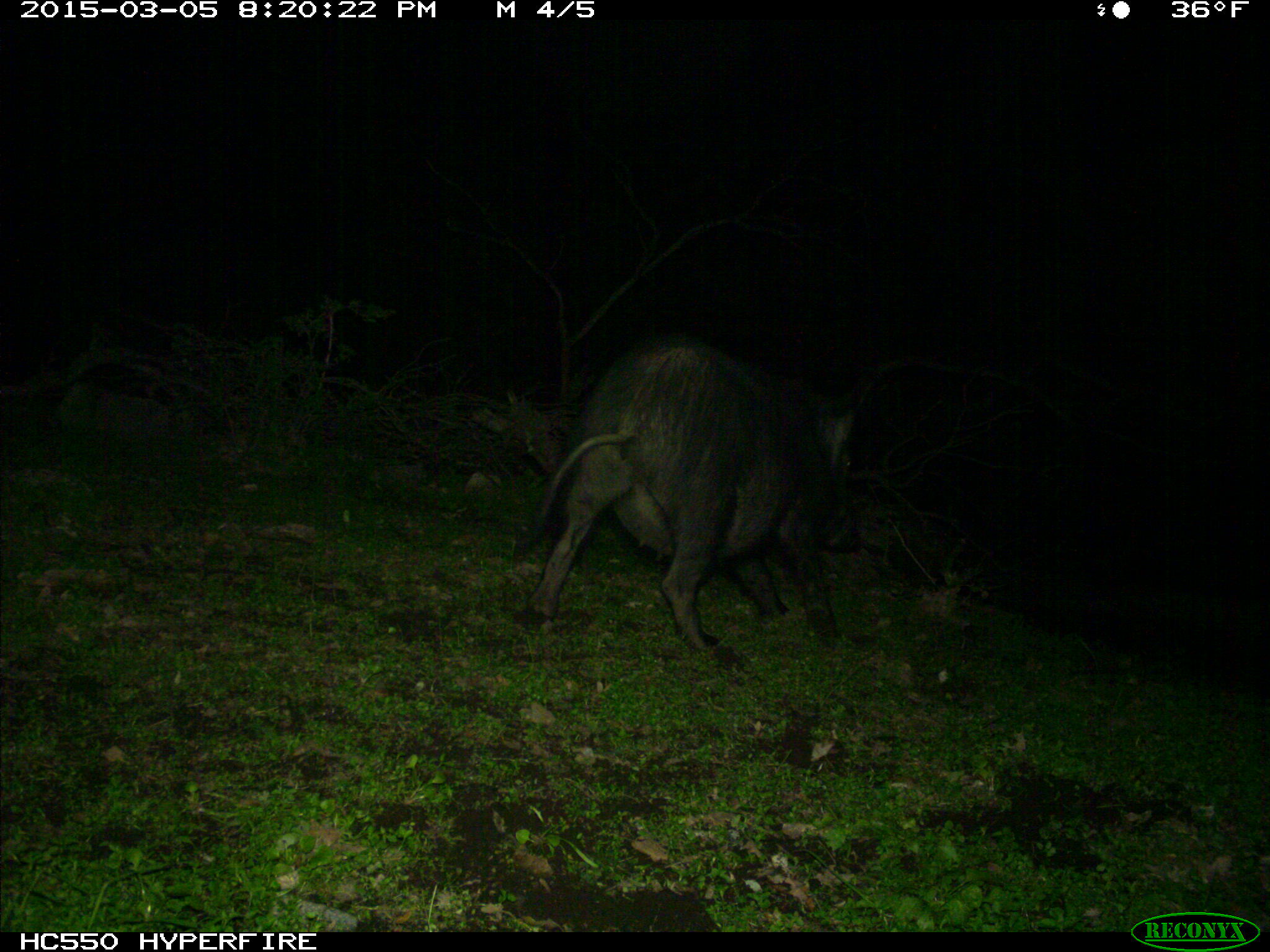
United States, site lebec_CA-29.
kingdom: Animalia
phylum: Chordata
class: Mammalia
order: Artiodactyla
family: Suidae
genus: Sus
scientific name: Sus scrofa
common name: wild boar